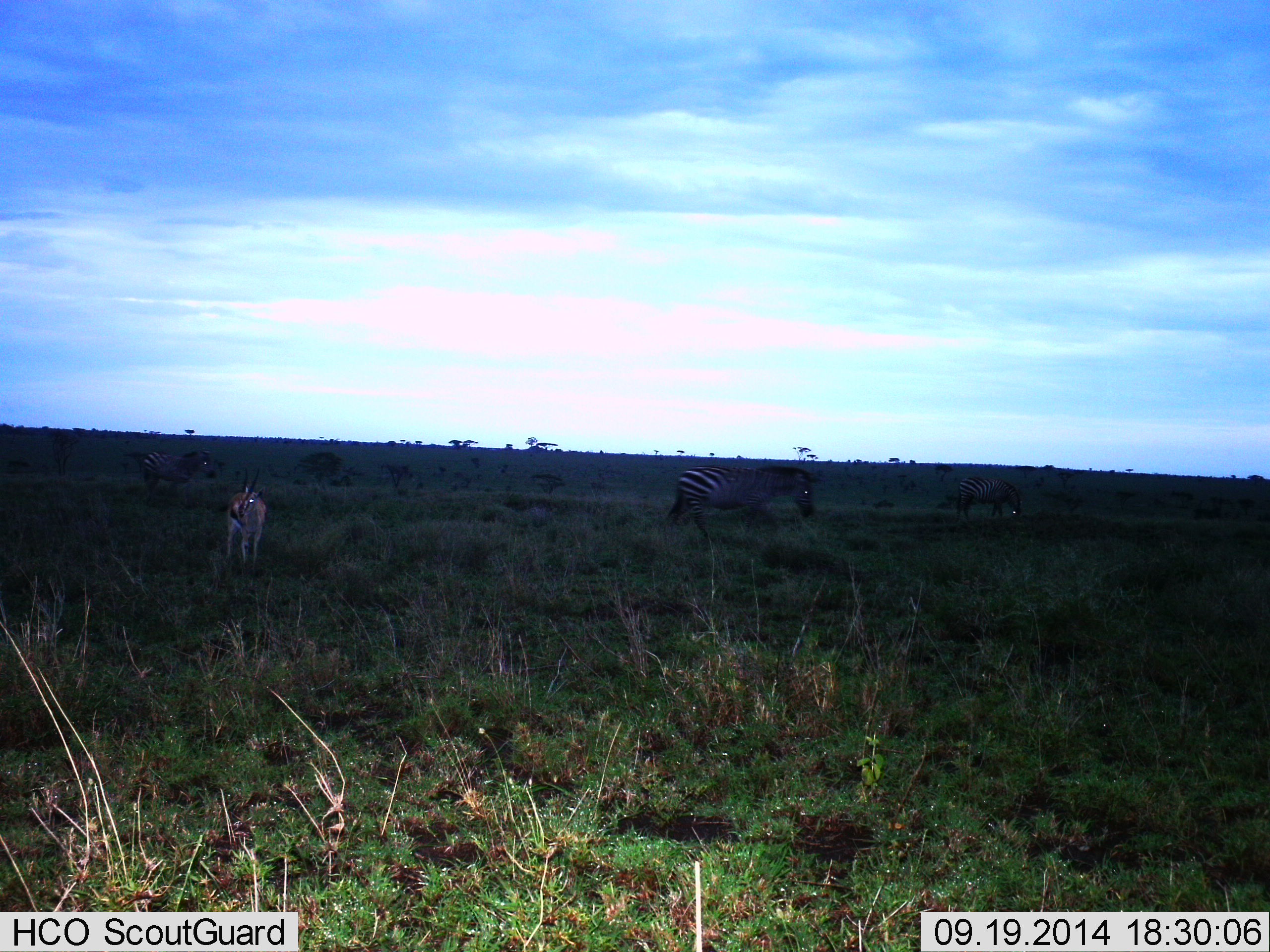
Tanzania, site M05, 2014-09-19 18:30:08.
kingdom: Animalia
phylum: Chordata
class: Mammalia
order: Artiodactyla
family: Bovidae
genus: Eudorcas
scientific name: Eudorcas thomsonii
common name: thomson's gazelle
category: gazellethomsons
Gazellethomsons (thomson's gazelle) (Eudorcas thomsonii), count 1. Behavior (volunteer vote fractions): standing 100%, resting 0%, moving 0%, interacting 0%. Young present (vote fraction): 0%. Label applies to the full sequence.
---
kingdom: Animalia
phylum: Chordata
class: Mammalia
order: Perissodactyla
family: Equidae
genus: Equus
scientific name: Equus quagga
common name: plains zebra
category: zebra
Zebra (plains zebra) (Equus quagga), count 3. Behavior (volunteer vote fractions): standing 44%, resting 0%, moving 56%, interacting 0%. Young present (vote fraction): 0%. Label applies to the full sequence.